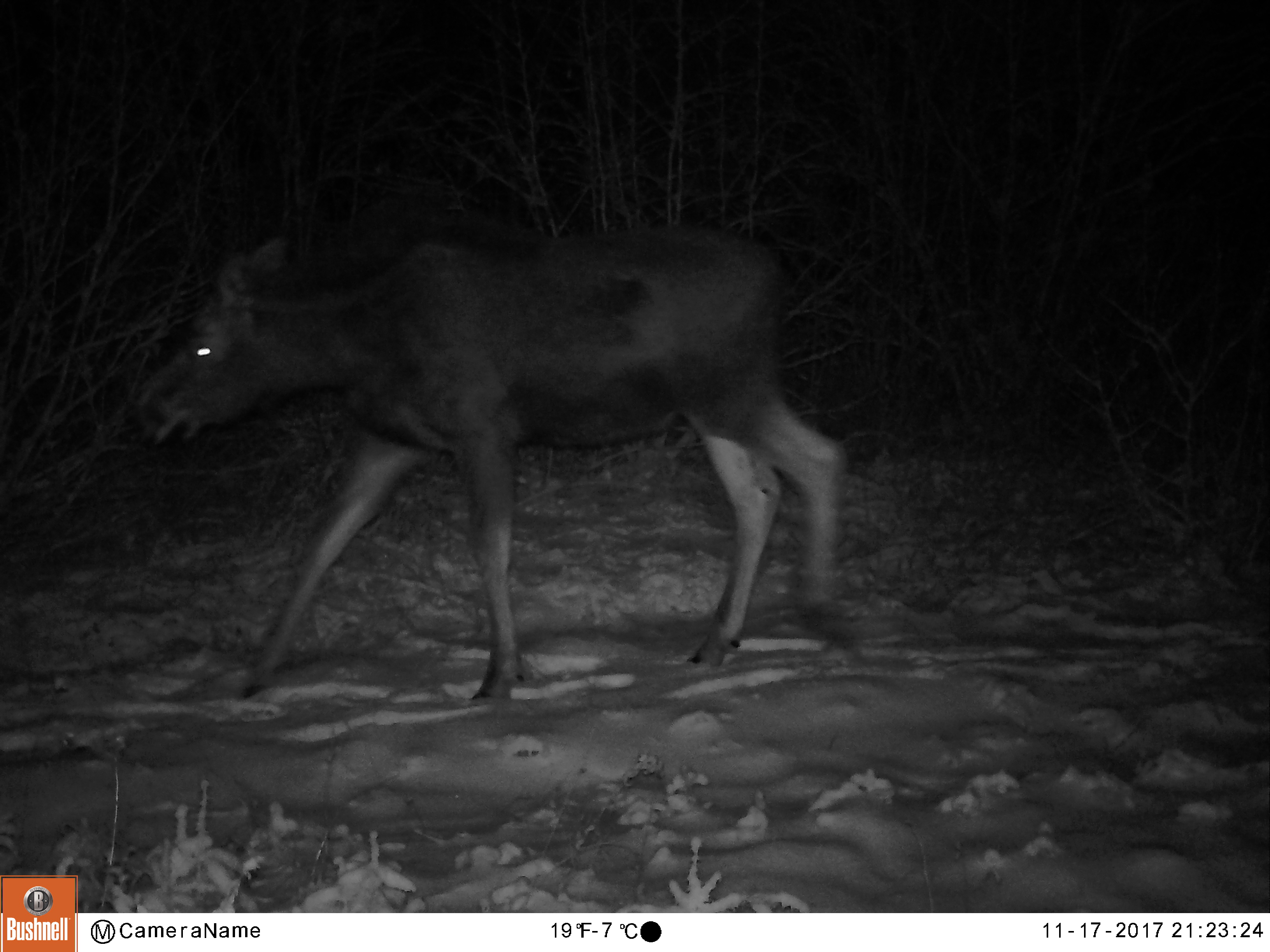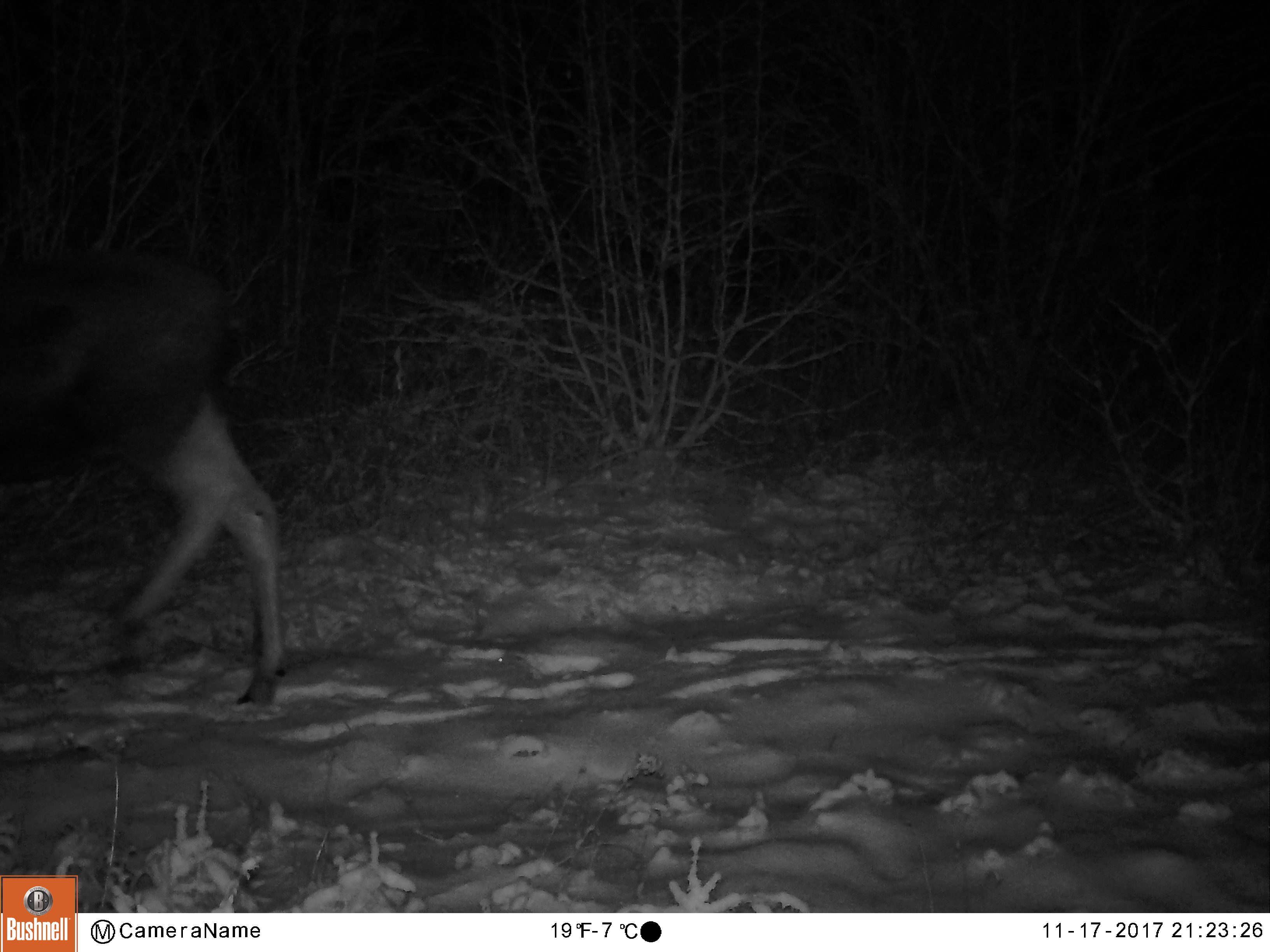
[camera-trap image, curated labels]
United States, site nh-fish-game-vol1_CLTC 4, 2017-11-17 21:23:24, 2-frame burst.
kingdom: Animalia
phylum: Chordata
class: Mammalia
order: Artiodactyla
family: Cervidae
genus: Alces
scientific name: Alces alces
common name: moose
Moose (Alces alces).